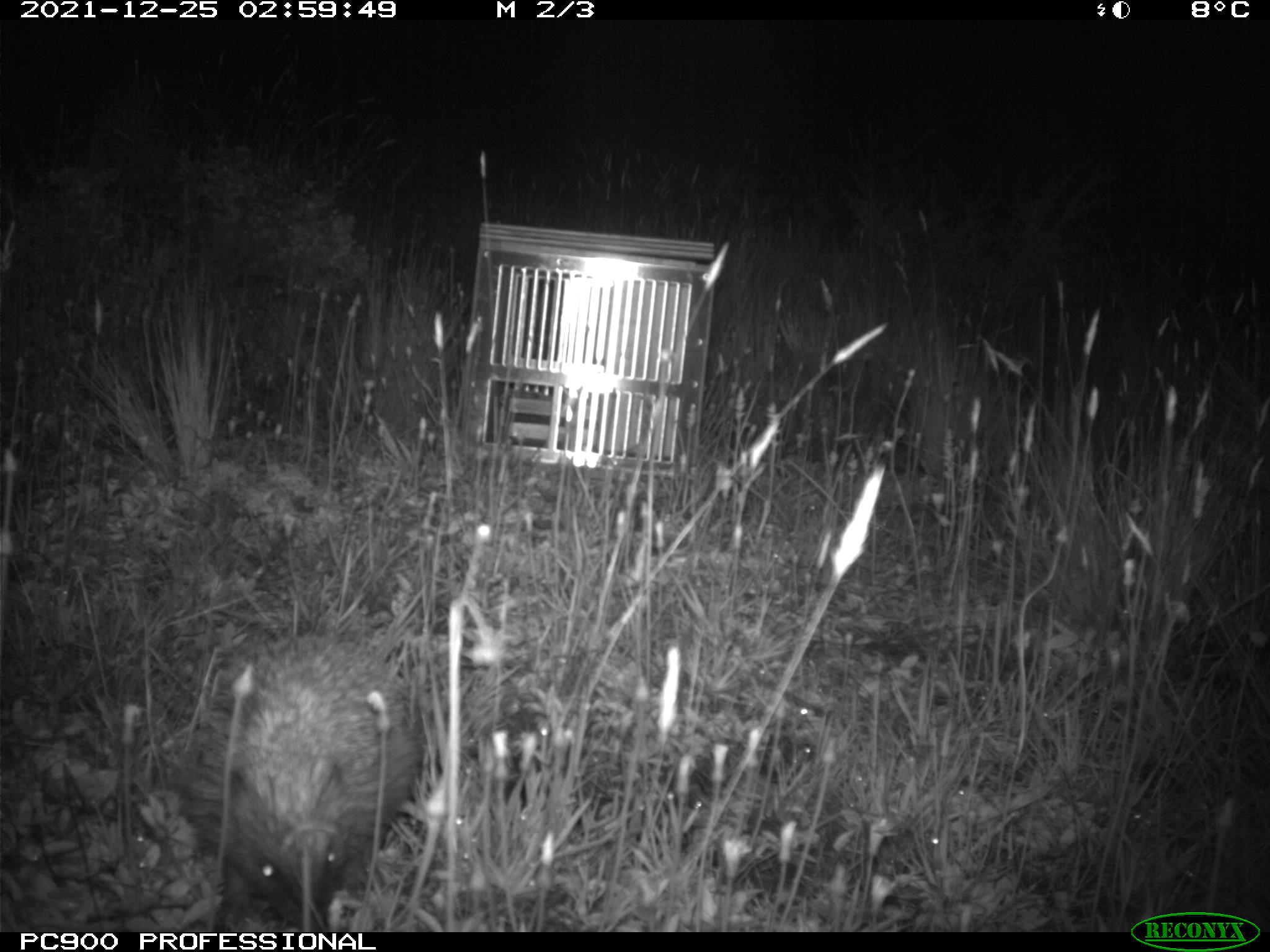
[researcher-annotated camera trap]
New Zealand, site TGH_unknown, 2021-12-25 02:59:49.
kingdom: Animalia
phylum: Chordata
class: Mammalia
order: Eulipotyphla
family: Erinaceidae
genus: Erinaceus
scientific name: Erinaceus europaeus europaeus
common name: european hedgehog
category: hedgehog